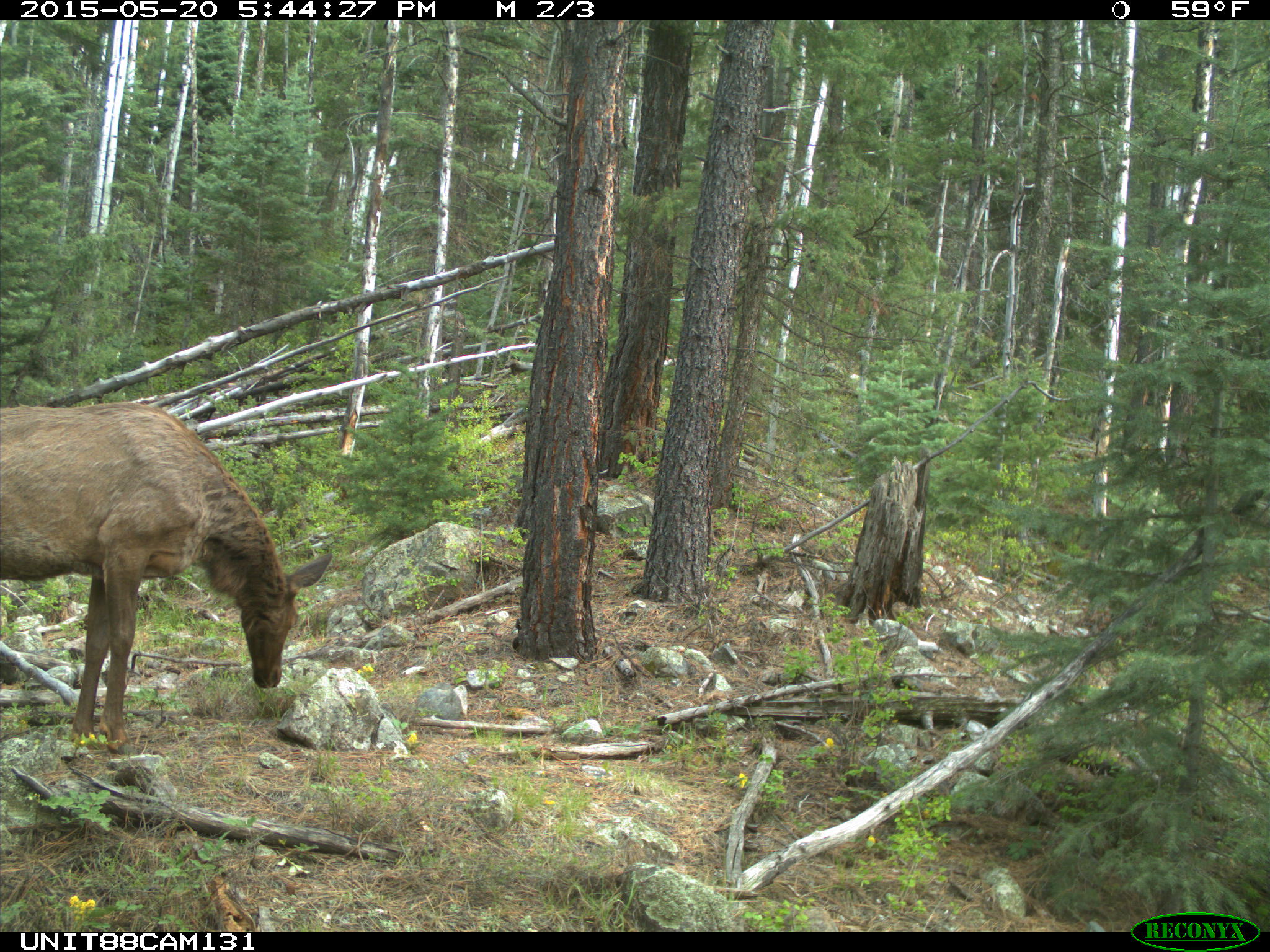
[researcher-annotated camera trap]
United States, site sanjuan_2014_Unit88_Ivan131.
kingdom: Animalia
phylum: Chordata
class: Mammalia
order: Artiodactyla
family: Cervidae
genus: Cervus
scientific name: Cervus elaphus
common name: red deer